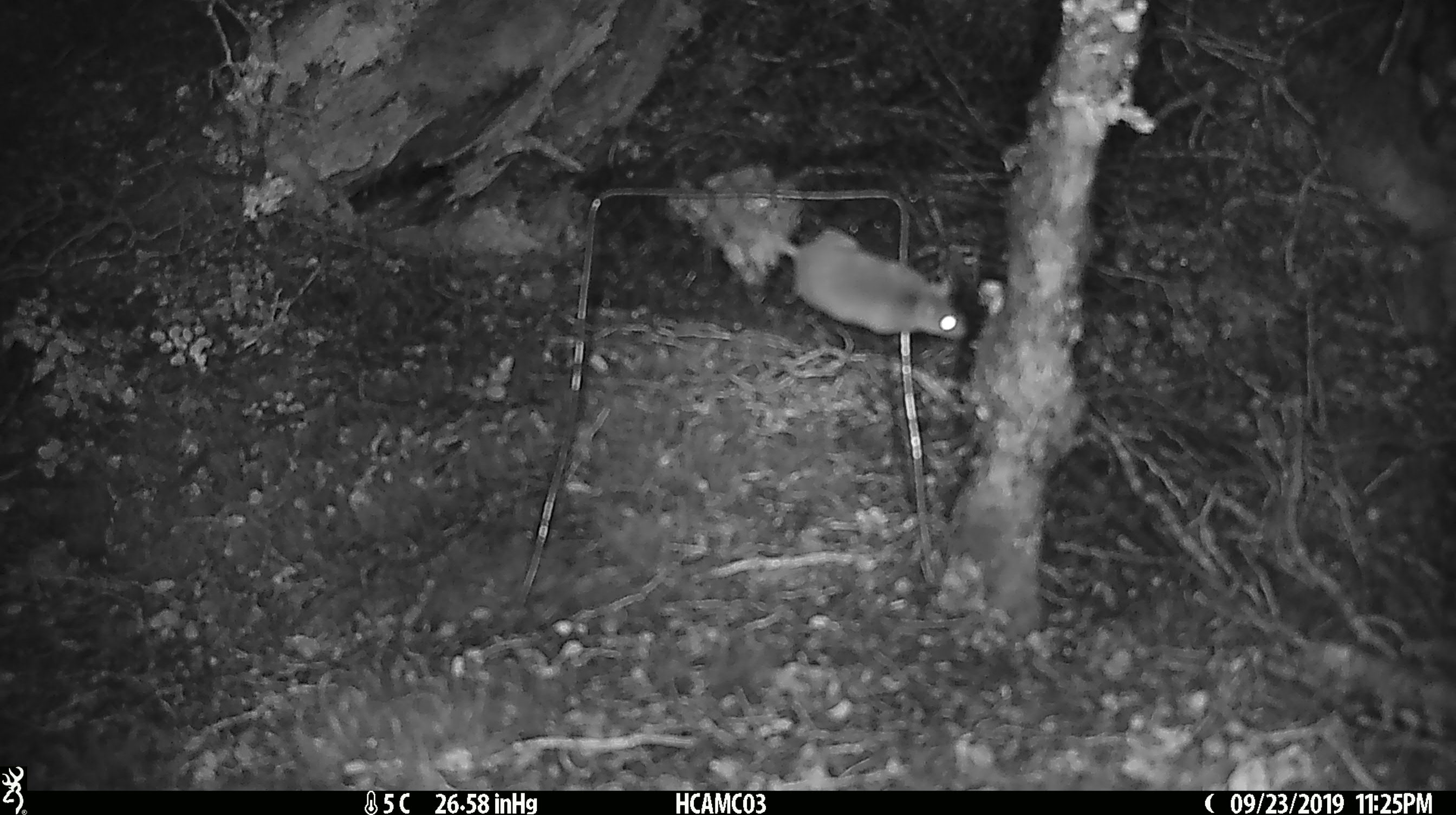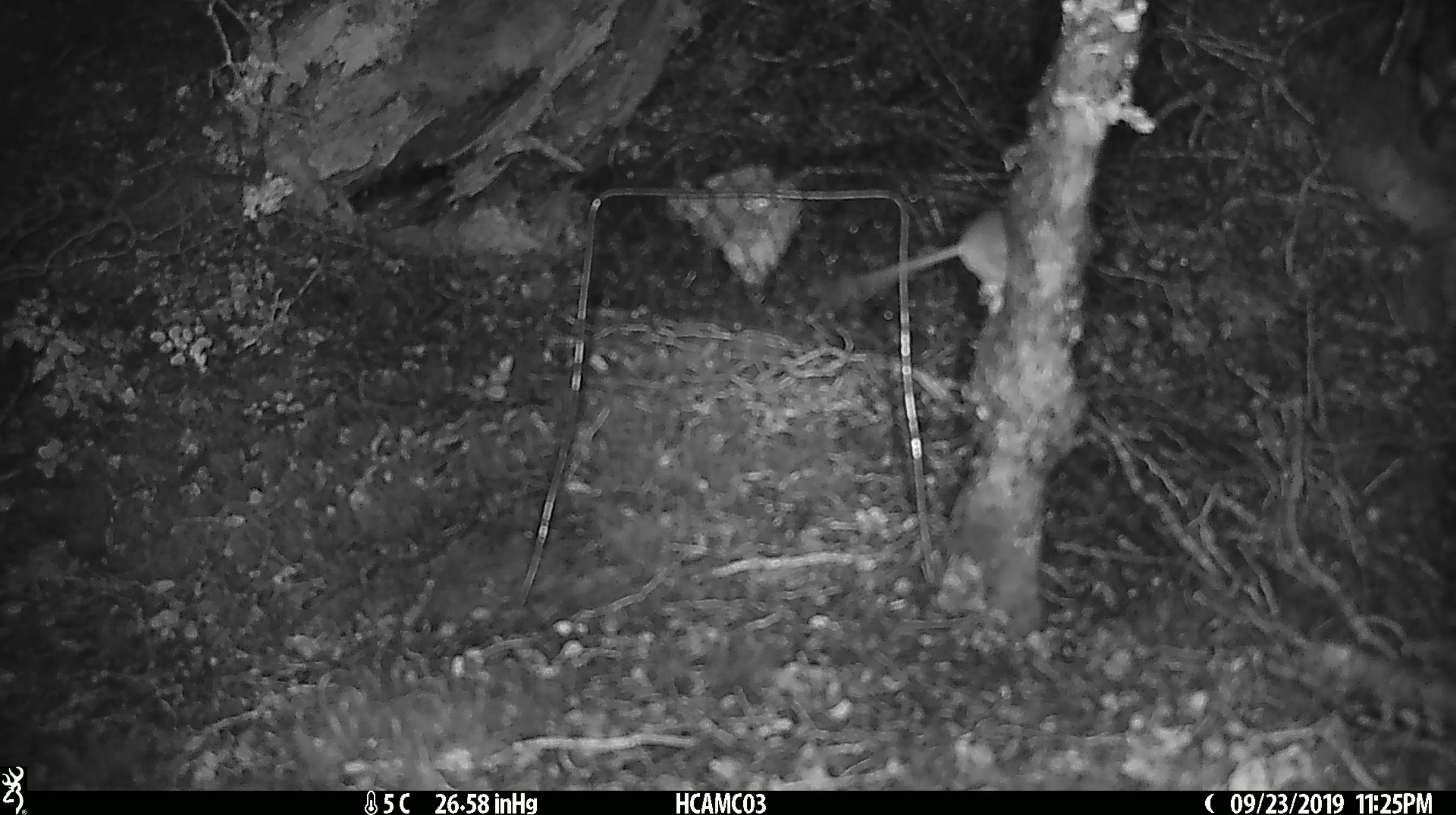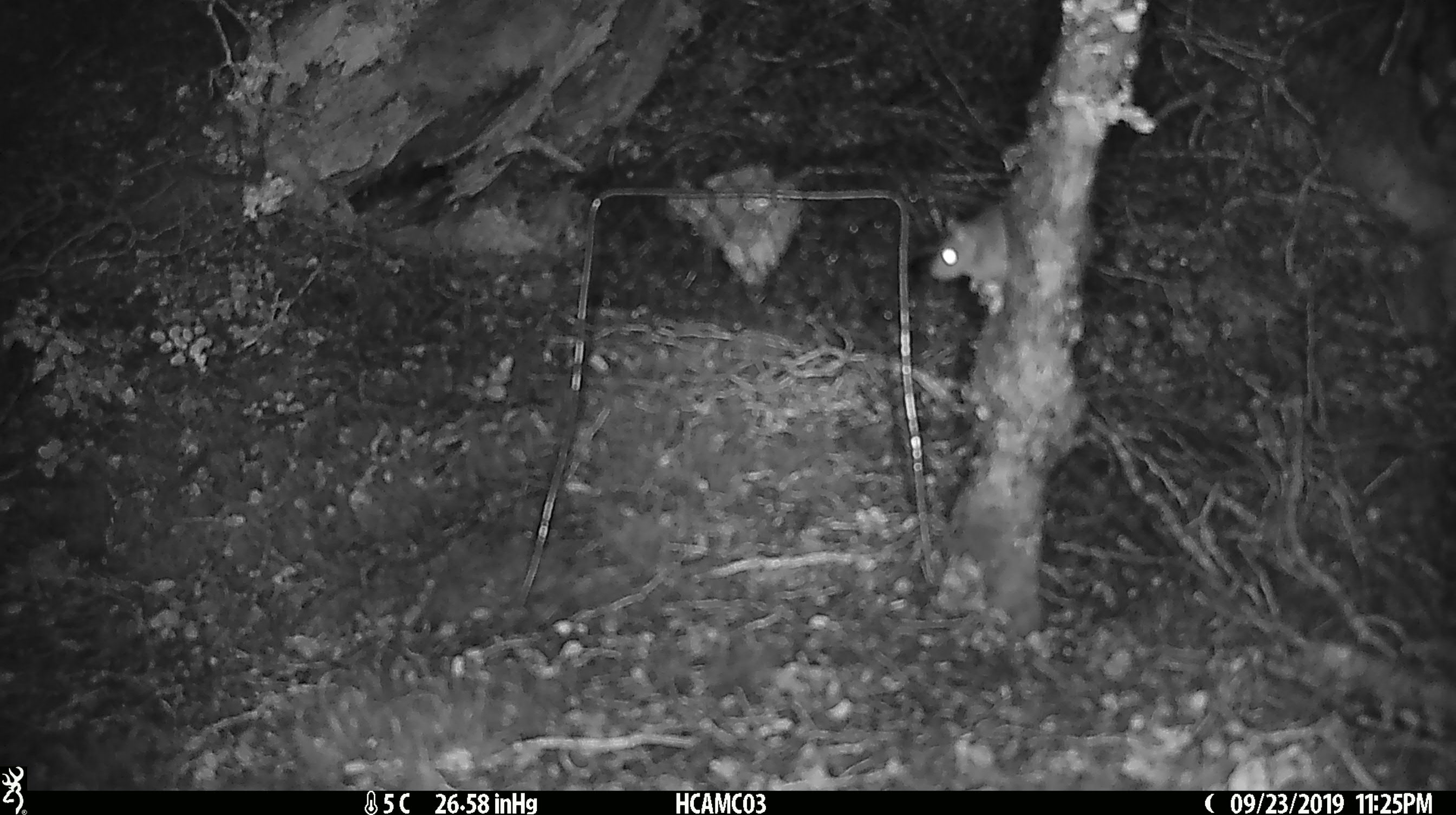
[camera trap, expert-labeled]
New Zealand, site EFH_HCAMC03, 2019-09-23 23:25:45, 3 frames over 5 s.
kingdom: Animalia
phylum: Chordata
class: Mammalia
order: Rodentia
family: Muridae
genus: Mus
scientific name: Mus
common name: mouse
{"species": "mouse (Mus)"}